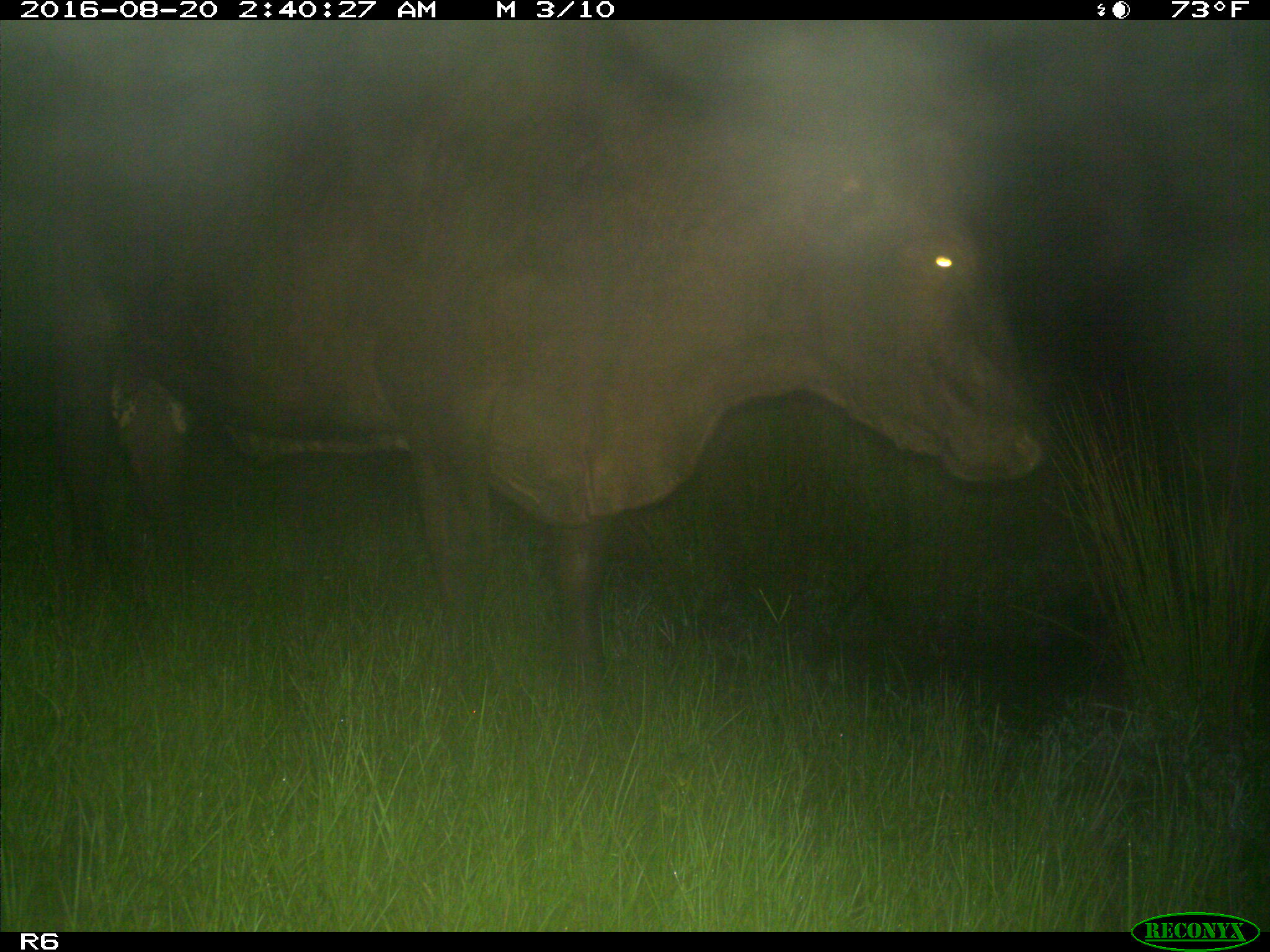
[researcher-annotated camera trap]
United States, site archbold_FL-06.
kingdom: Animalia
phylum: Chordata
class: Mammalia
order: Artiodactyla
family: Bovidae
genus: Bos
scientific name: Bos taurus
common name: domestic cow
Bos taurus (domestic cow).